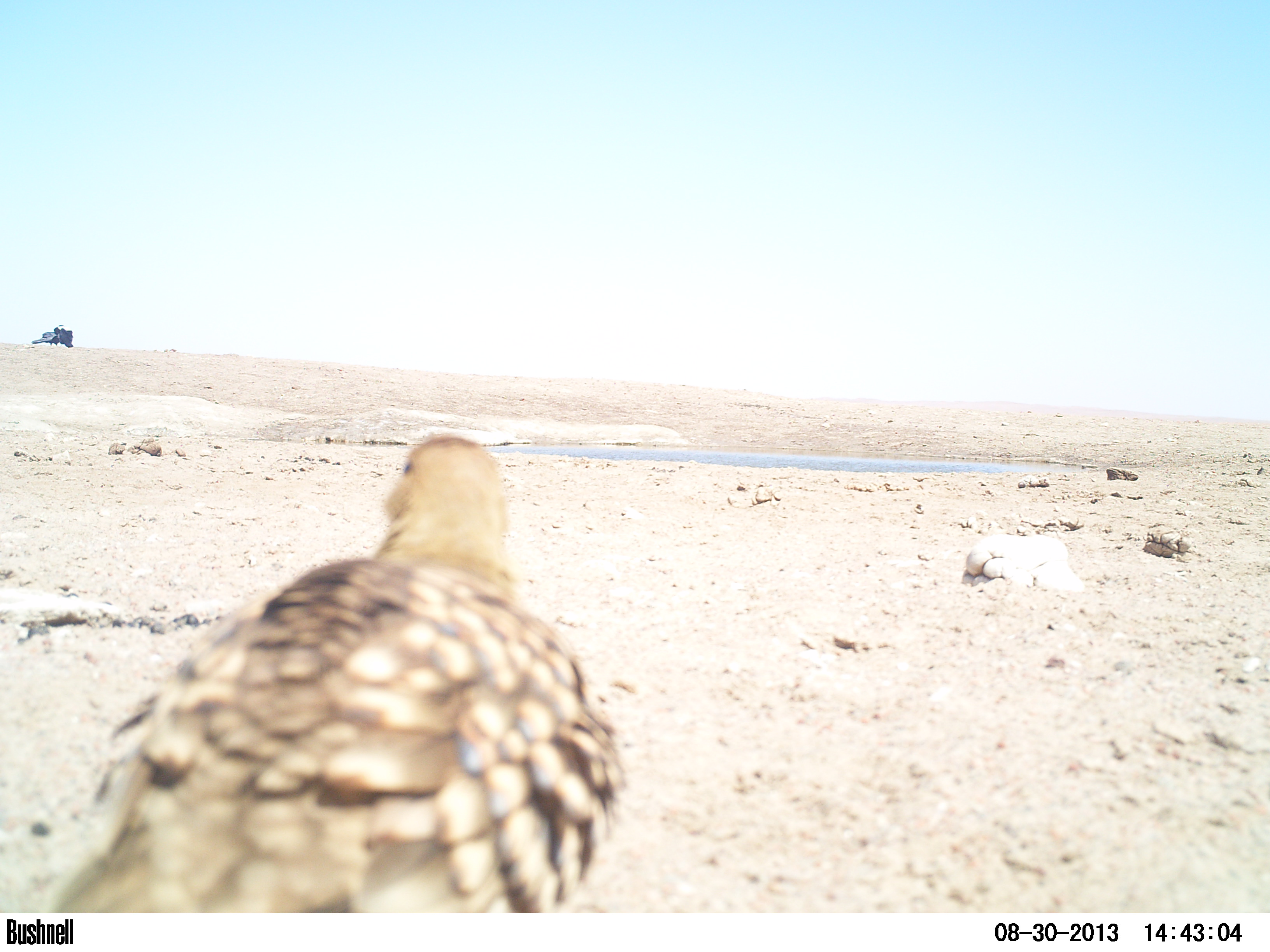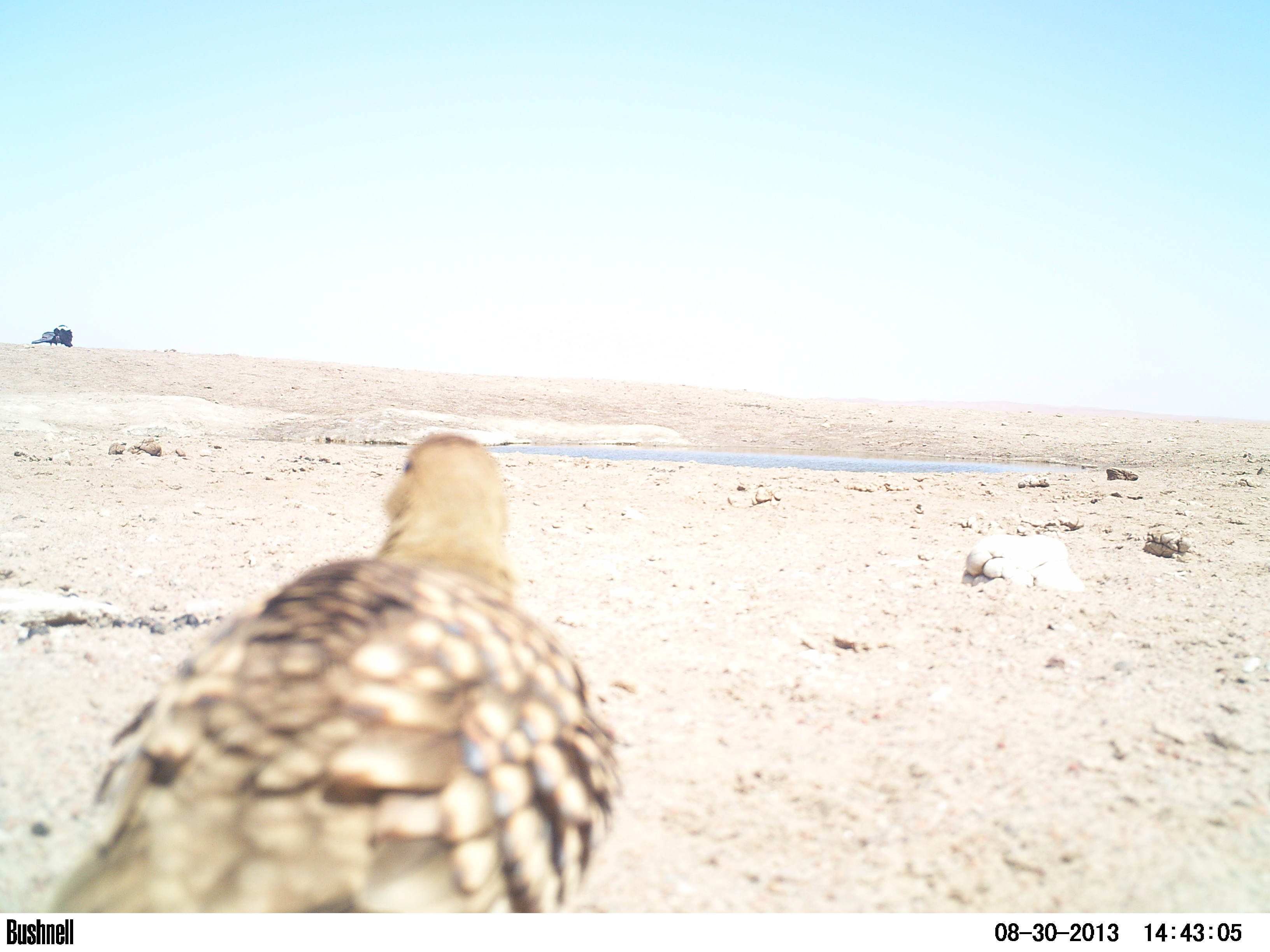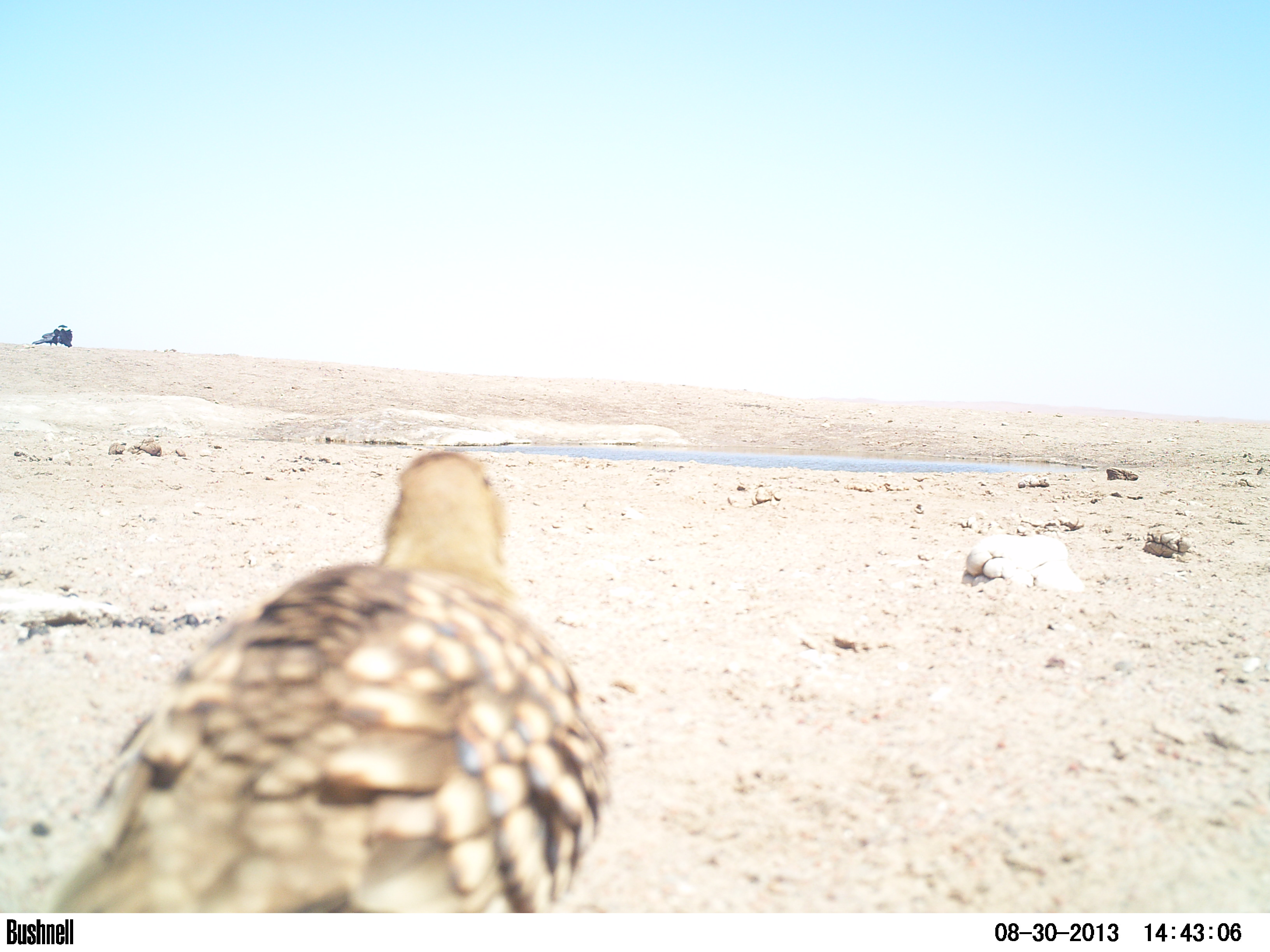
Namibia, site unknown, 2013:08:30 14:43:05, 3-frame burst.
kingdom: Animalia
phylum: Chordata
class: Aves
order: Pterocliformes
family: Pteroclidae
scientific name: Pteroclidae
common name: sandgrouse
Pteroclidae (sandgrouse).